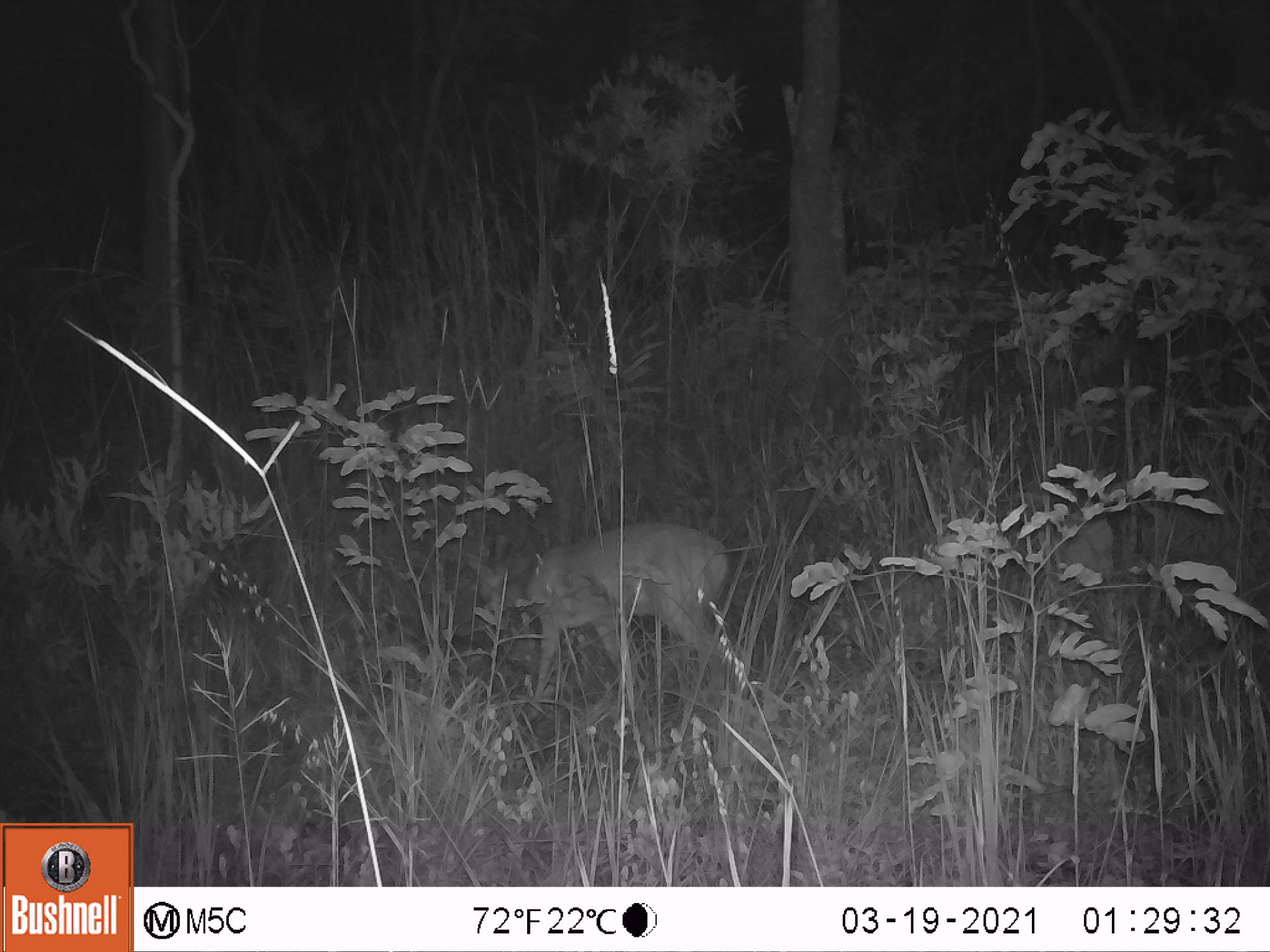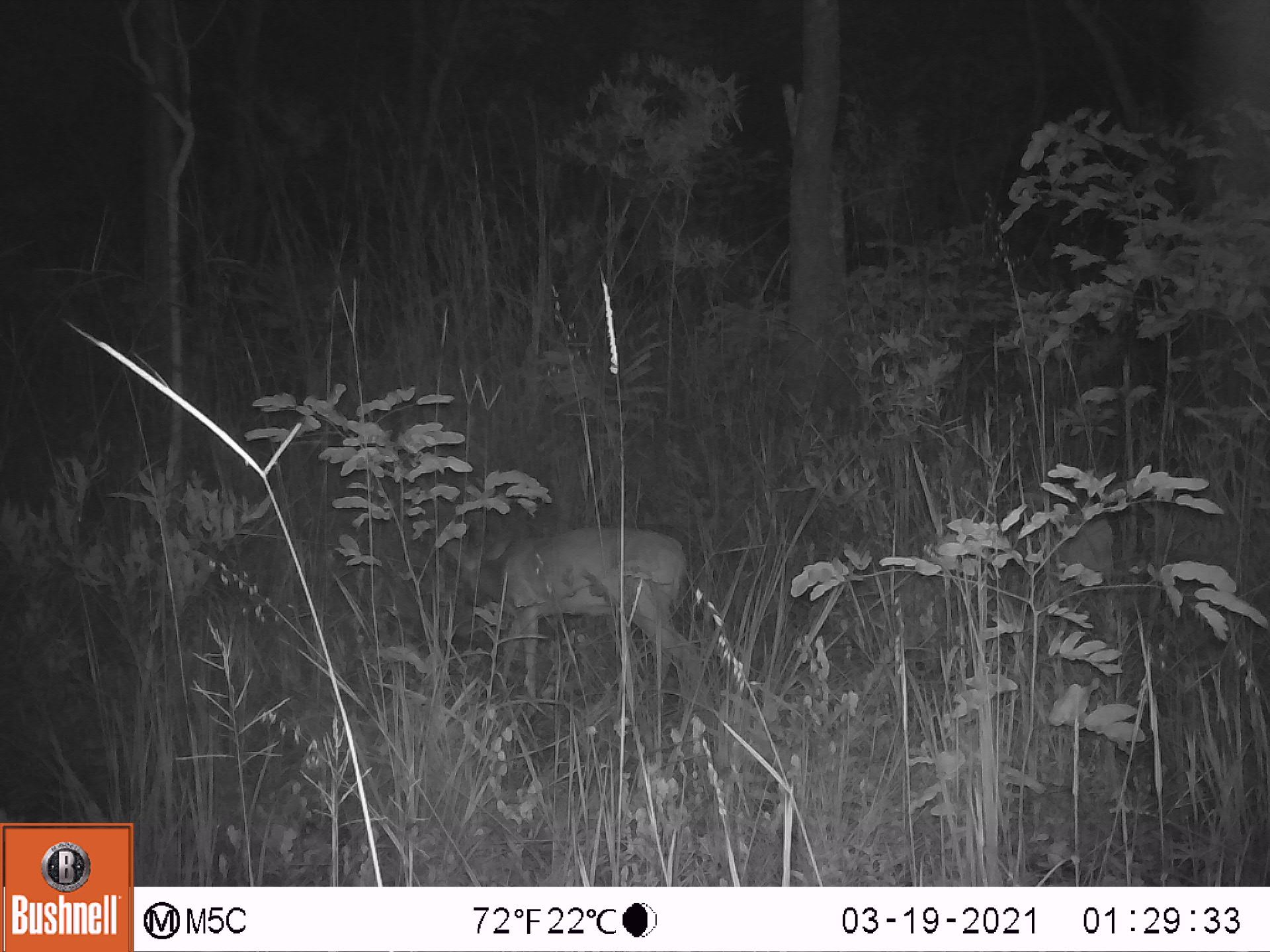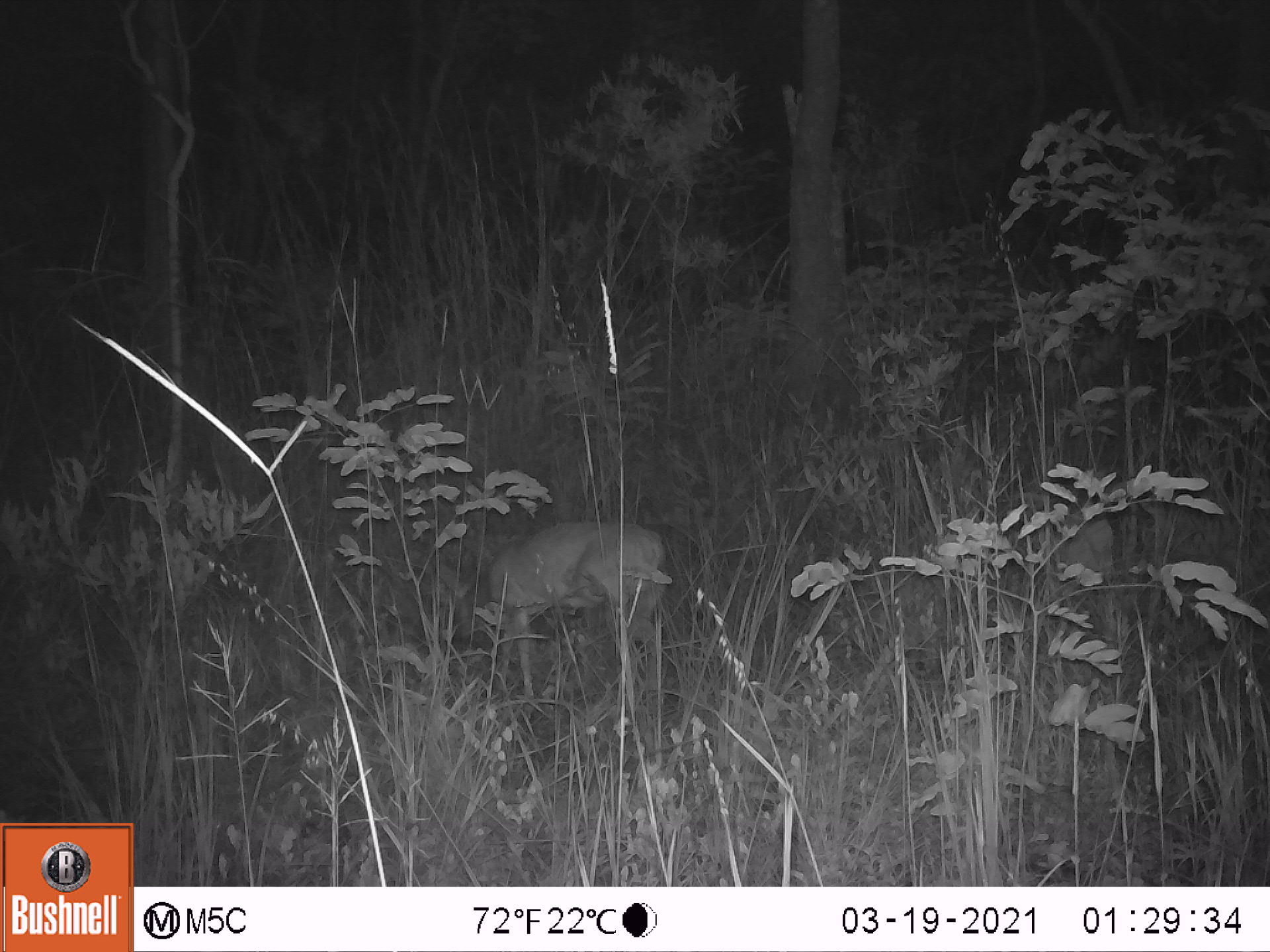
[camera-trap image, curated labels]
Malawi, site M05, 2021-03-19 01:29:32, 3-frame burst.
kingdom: Animalia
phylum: Chordata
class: Mammalia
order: Artiodactyla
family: Bovidae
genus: Sylvicapra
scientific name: Sylvicapra grimmia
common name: common duiker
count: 1